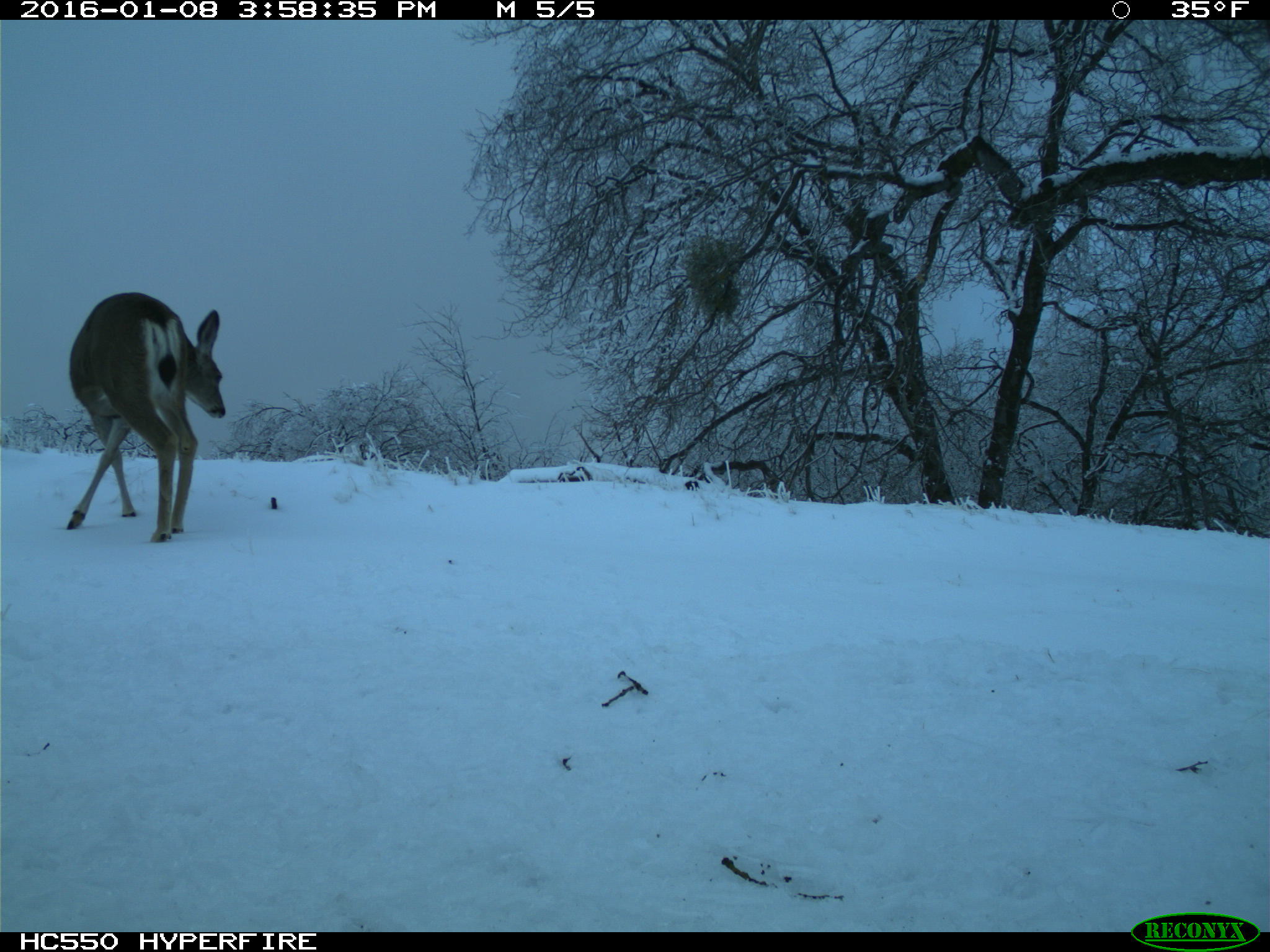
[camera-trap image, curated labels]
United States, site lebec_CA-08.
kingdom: Animalia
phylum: Chordata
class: Mammalia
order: Artiodactyla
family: Cervidae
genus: Odocoileus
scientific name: Odocoileus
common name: deer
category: unidentified deer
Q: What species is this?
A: Unidentified deer (deer) (Odocoileus).